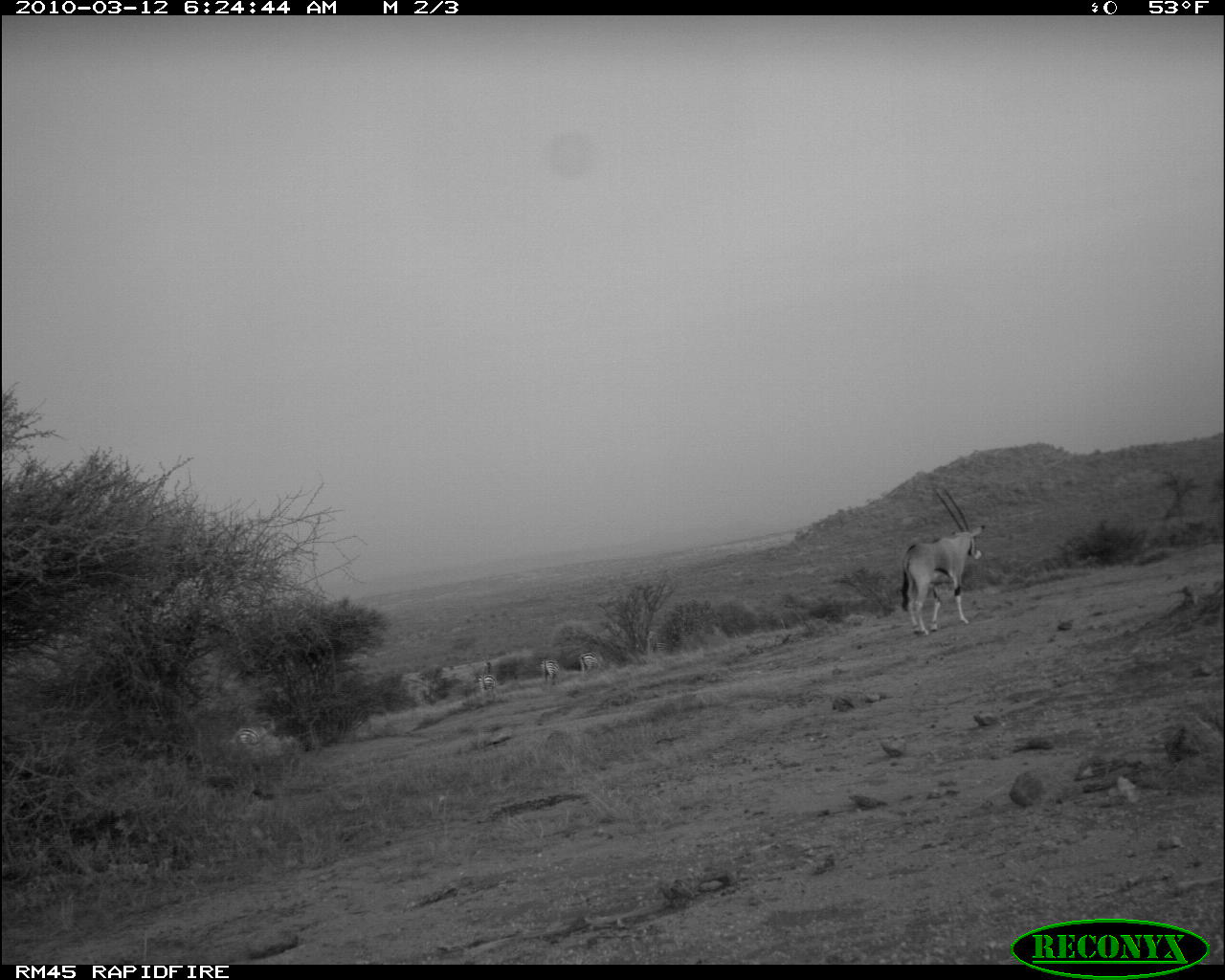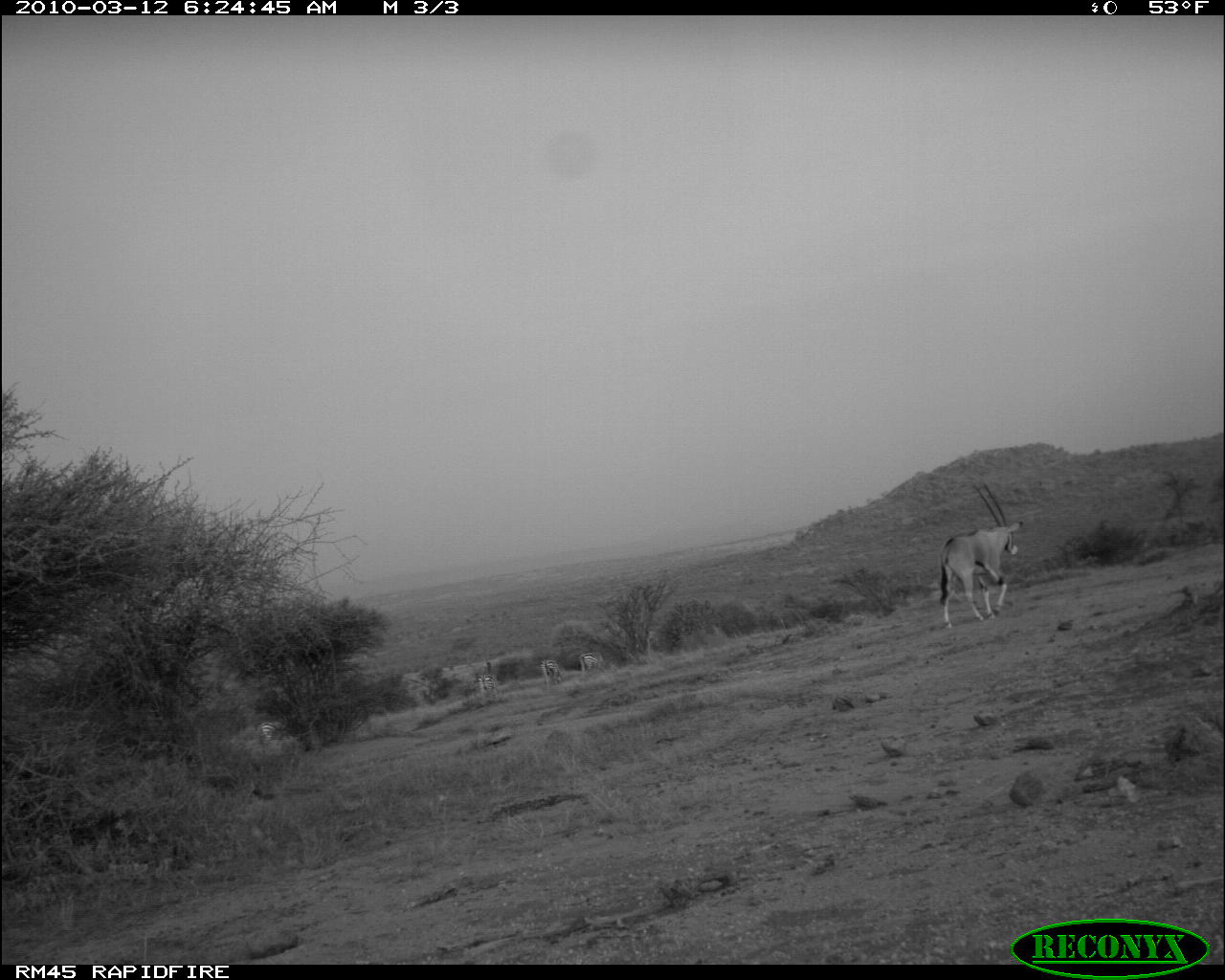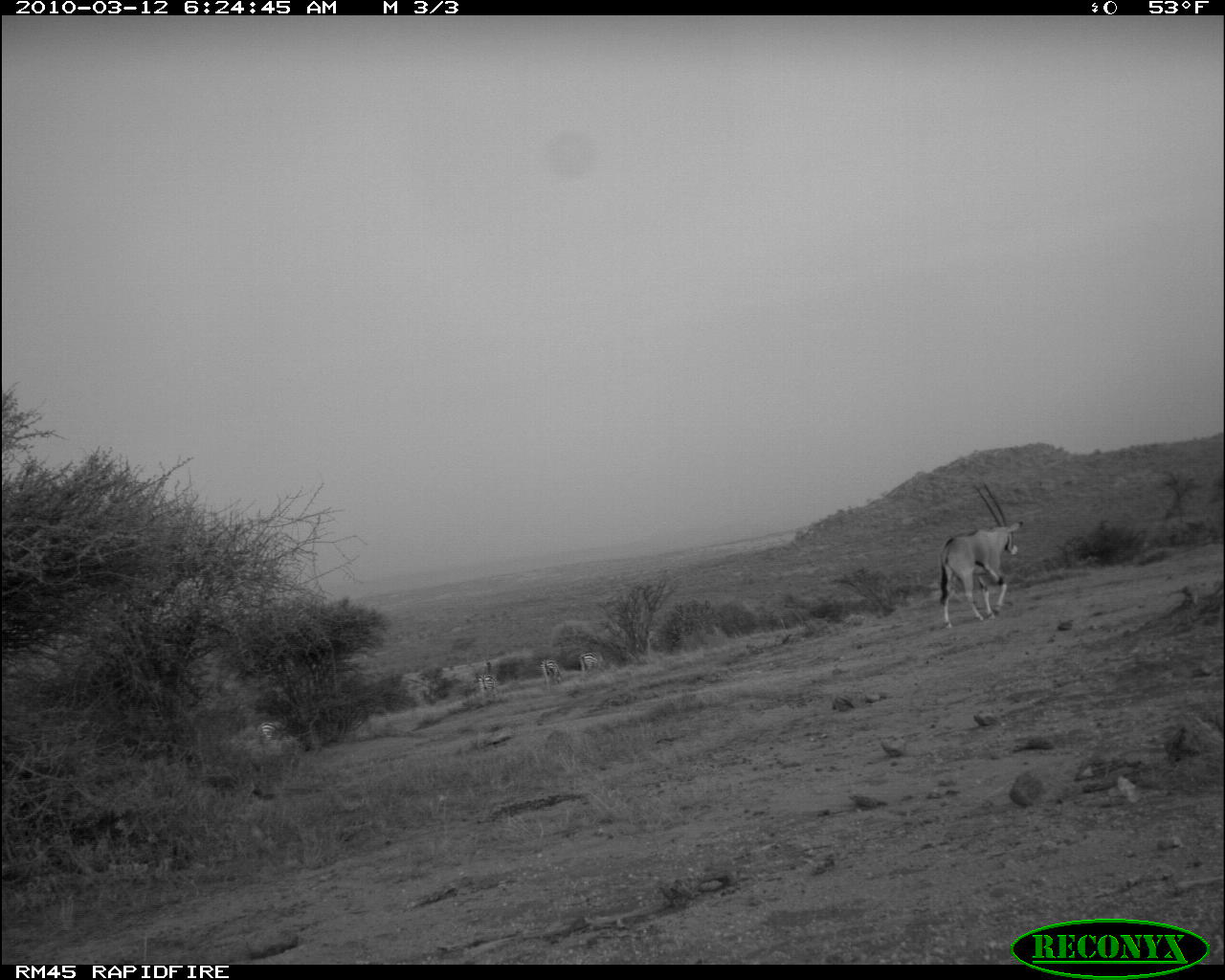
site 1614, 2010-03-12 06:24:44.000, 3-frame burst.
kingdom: Animalia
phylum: Chordata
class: Mammalia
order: Perissodactyla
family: Equidae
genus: Equus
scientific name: Equus quagga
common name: plains zebra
Equus quagga (plains zebra), count 4.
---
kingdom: Animalia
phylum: Chordata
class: Mammalia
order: Artiodactyla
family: Bovidae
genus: Oryx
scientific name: Oryx beisa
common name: east african oryx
Oryx beisa (east african oryx), count 1.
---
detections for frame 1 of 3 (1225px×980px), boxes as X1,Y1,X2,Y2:
equus quagga: 900,487,987,638; 235,727,260,759; 540,658,560,686; 478,673,497,701; 578,651,598,677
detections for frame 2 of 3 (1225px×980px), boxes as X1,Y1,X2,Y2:
oryx beisa: 938,480,1025,629; 260,721,293,751; 540,658,565,691; 579,650,601,678; 478,673,498,699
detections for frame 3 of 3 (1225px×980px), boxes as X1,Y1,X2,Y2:
equus quagga: 938,480,1024,631; 259,720,300,751; 540,658,565,692; 478,673,500,705; 578,651,600,682